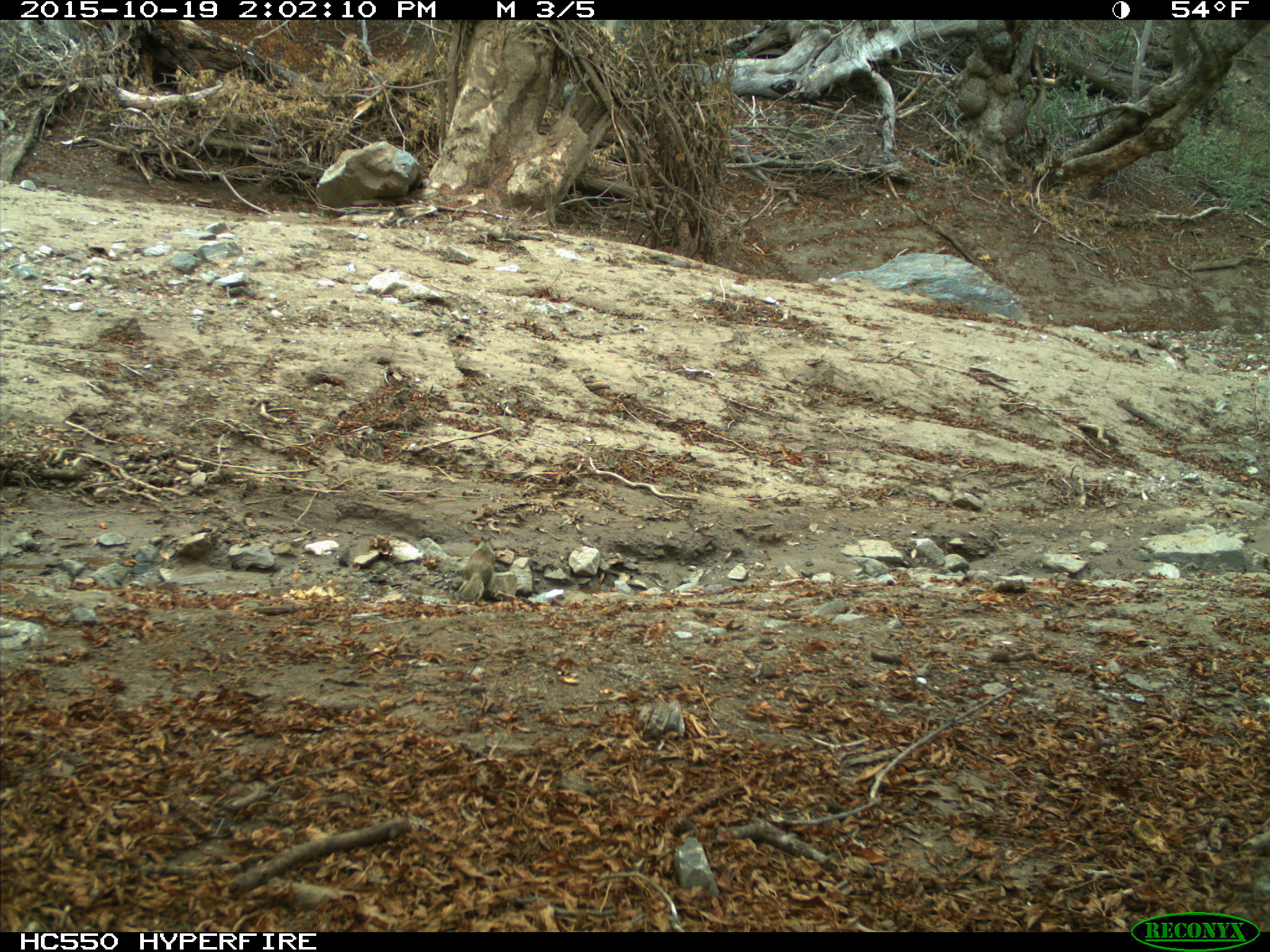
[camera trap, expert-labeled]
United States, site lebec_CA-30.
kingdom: Animalia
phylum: Chordata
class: Mammalia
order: Rodentia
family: Sciuridae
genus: Otospermophilus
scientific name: Otospermophilus beecheyi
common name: california ground squirrel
Otospermophilus beecheyi (california ground squirrel).